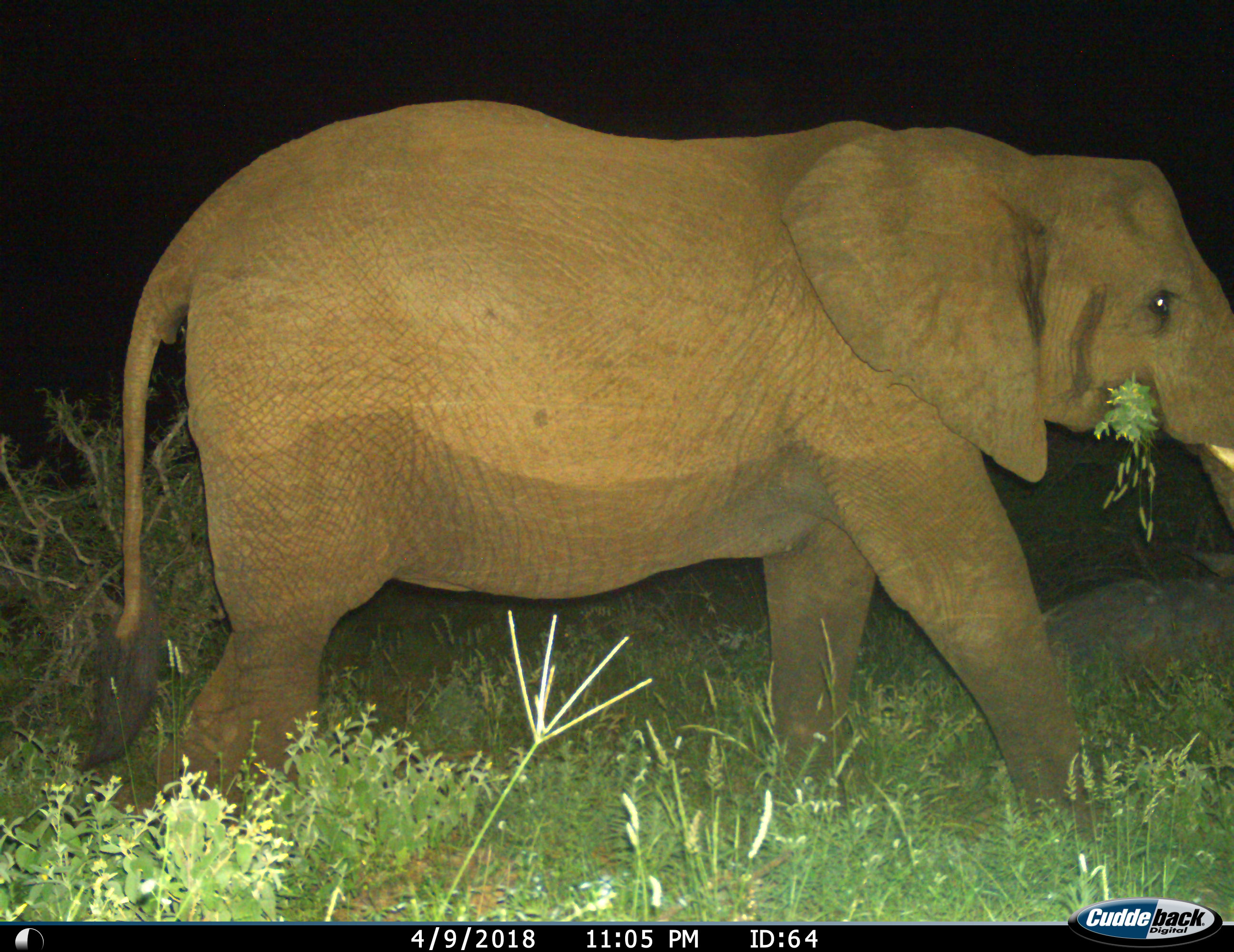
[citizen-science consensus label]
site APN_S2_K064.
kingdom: Animalia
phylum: Chordata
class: Mammalia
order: Proboscidea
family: Elephantidae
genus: Loxodonta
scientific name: Loxodonta africana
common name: african bush elephant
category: elephant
Elephant (african bush elephant) (Loxodonta africana), count 1. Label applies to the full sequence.